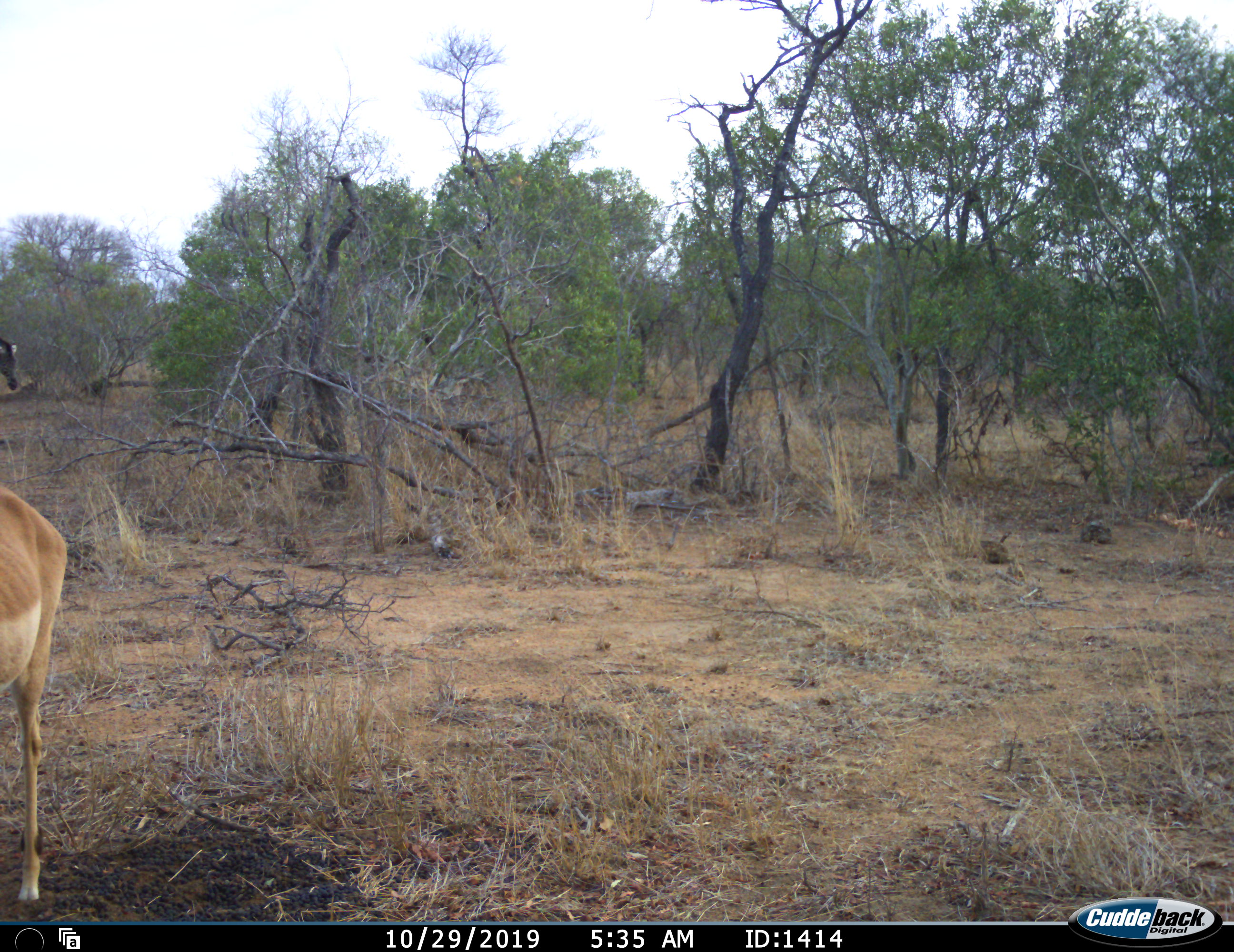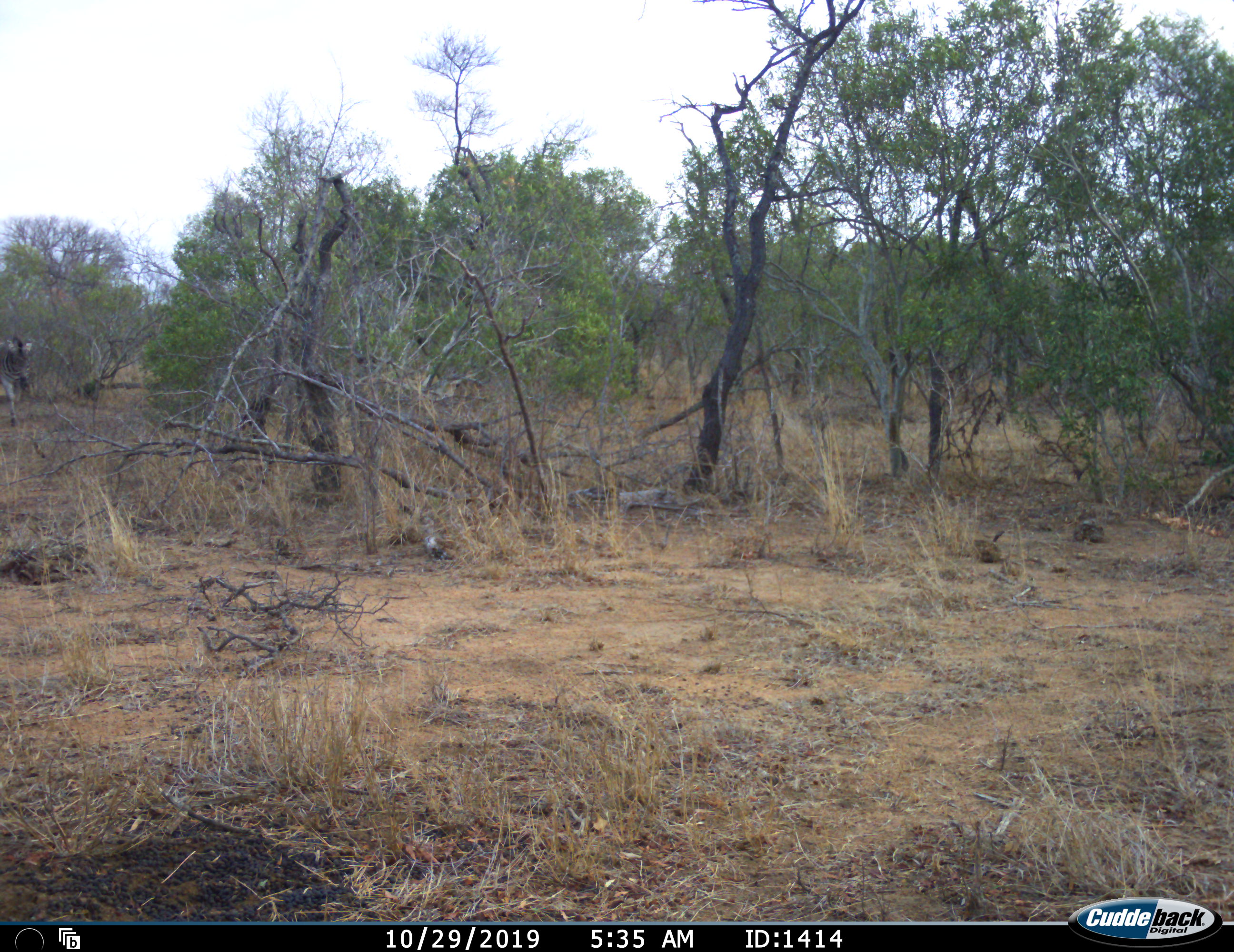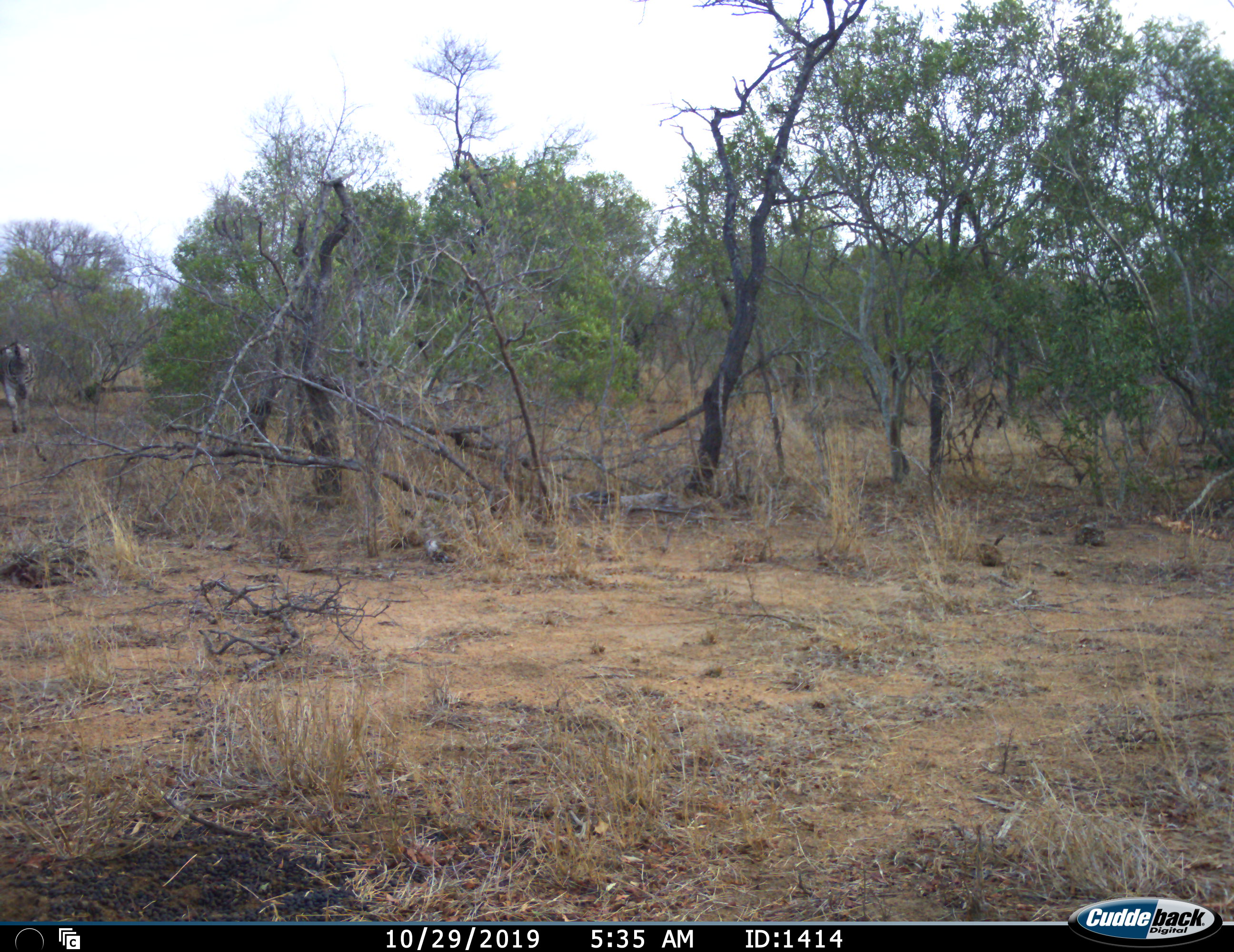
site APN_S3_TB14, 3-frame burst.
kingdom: Animalia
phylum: Chordata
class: Mammalia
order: Artiodactyla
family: Bovidae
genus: Aepyceros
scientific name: Aepyceros melampus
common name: impala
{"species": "impala (Aepyceros melampus)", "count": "1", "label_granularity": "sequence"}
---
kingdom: Animalia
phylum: Chordata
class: Mammalia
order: Perissodactyla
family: Equidae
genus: Equus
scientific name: Equus quagga burchellii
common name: burchell's zebra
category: zebraburchells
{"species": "zebraburchells (burchell's zebra) (Equus quagga burchellii)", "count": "1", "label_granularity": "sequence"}